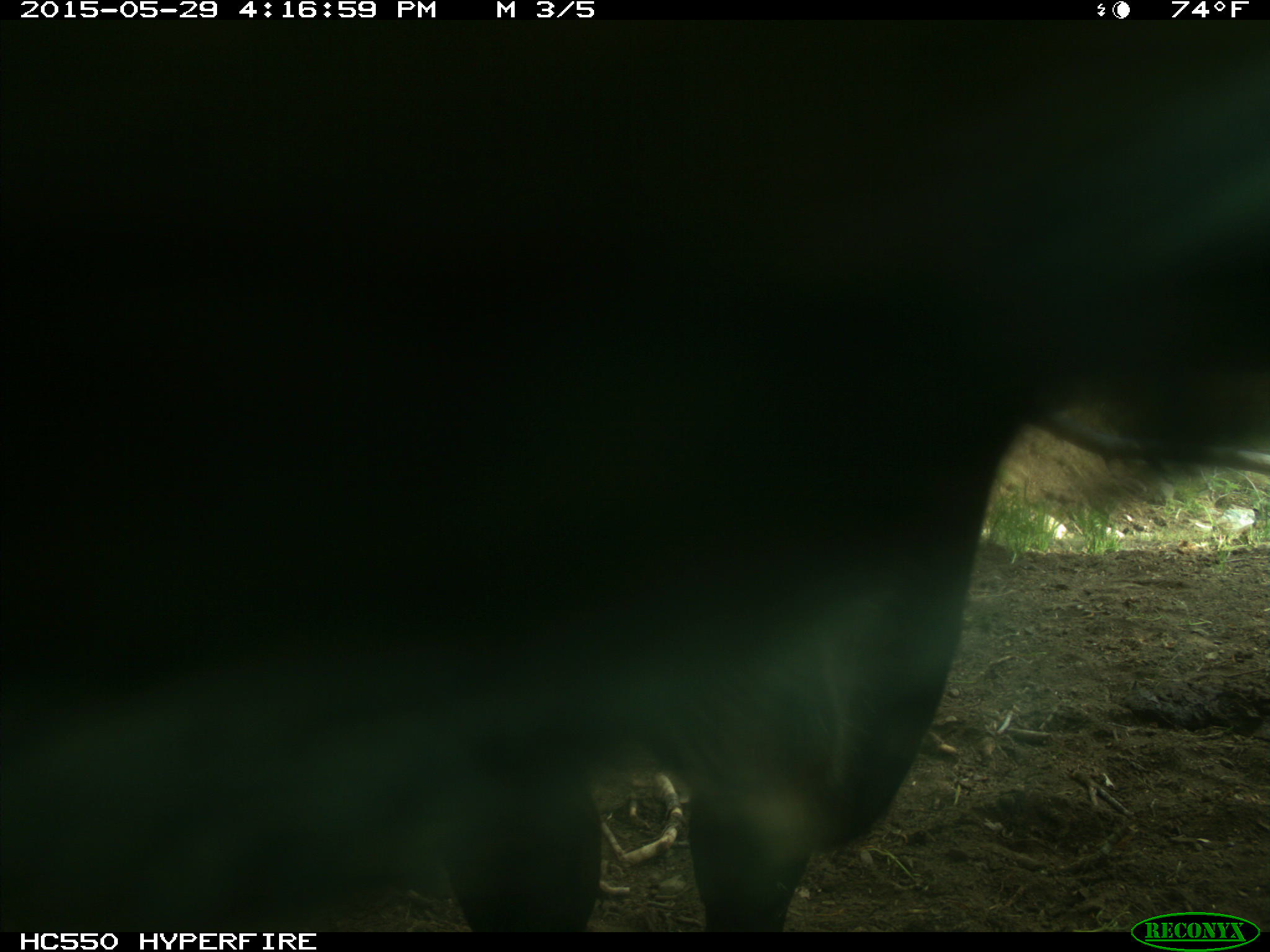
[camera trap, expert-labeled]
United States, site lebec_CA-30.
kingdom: Animalia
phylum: Chordata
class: Mammalia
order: Artiodactyla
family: Bovidae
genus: Bos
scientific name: Bos taurus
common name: domestic cow